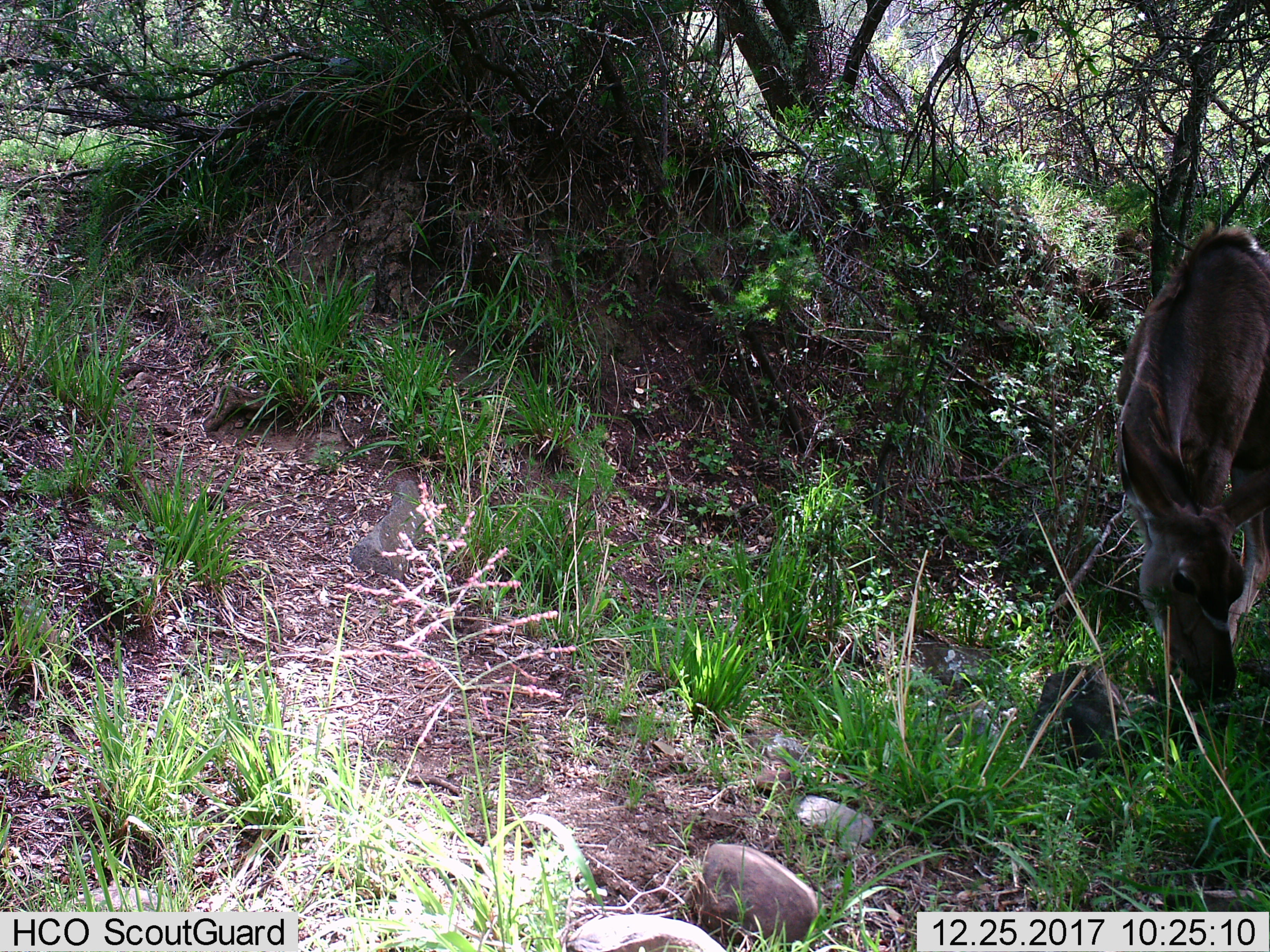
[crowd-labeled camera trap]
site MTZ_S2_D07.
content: unidentified animal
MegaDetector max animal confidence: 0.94